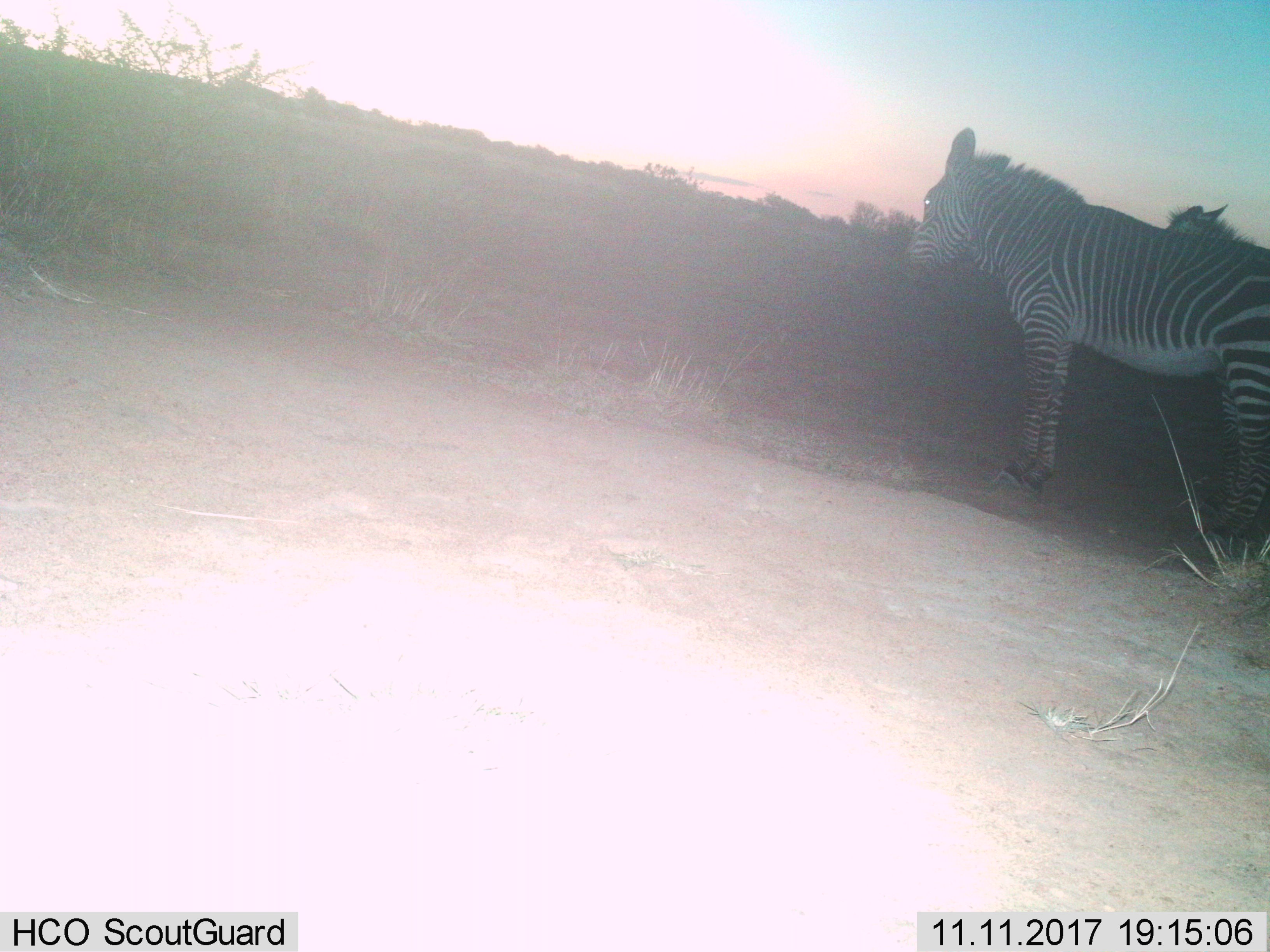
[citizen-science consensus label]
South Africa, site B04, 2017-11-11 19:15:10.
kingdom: Animalia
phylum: Chordata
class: Mammalia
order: Perissodactyla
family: Equidae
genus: Equus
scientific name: Equus zebra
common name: mountain zebra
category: zebramountain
Zebramountain (mountain zebra) (Equus zebra), count 2. Behavior (volunteer vote fractions): standing 88%, resting 0%, moving 12%, interacting 0%. Young present (vote fraction): 0%. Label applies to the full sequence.